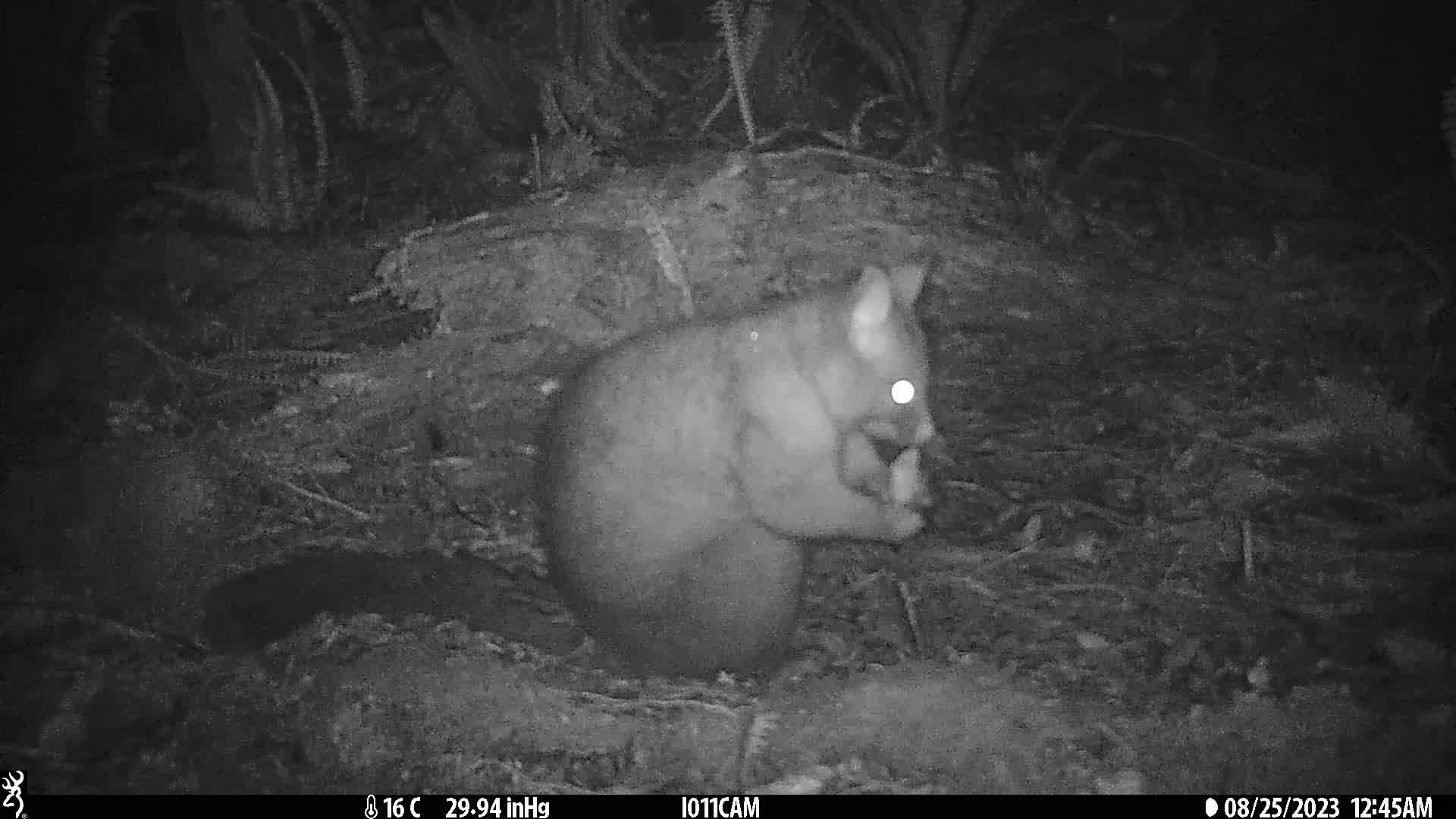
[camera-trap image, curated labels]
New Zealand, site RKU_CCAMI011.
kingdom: Animalia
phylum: Chordata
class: Mammalia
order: Diprotodontia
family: Phalangeridae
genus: Trichosurus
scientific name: Trichosurus vulpecula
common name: common brushtail possum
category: possum